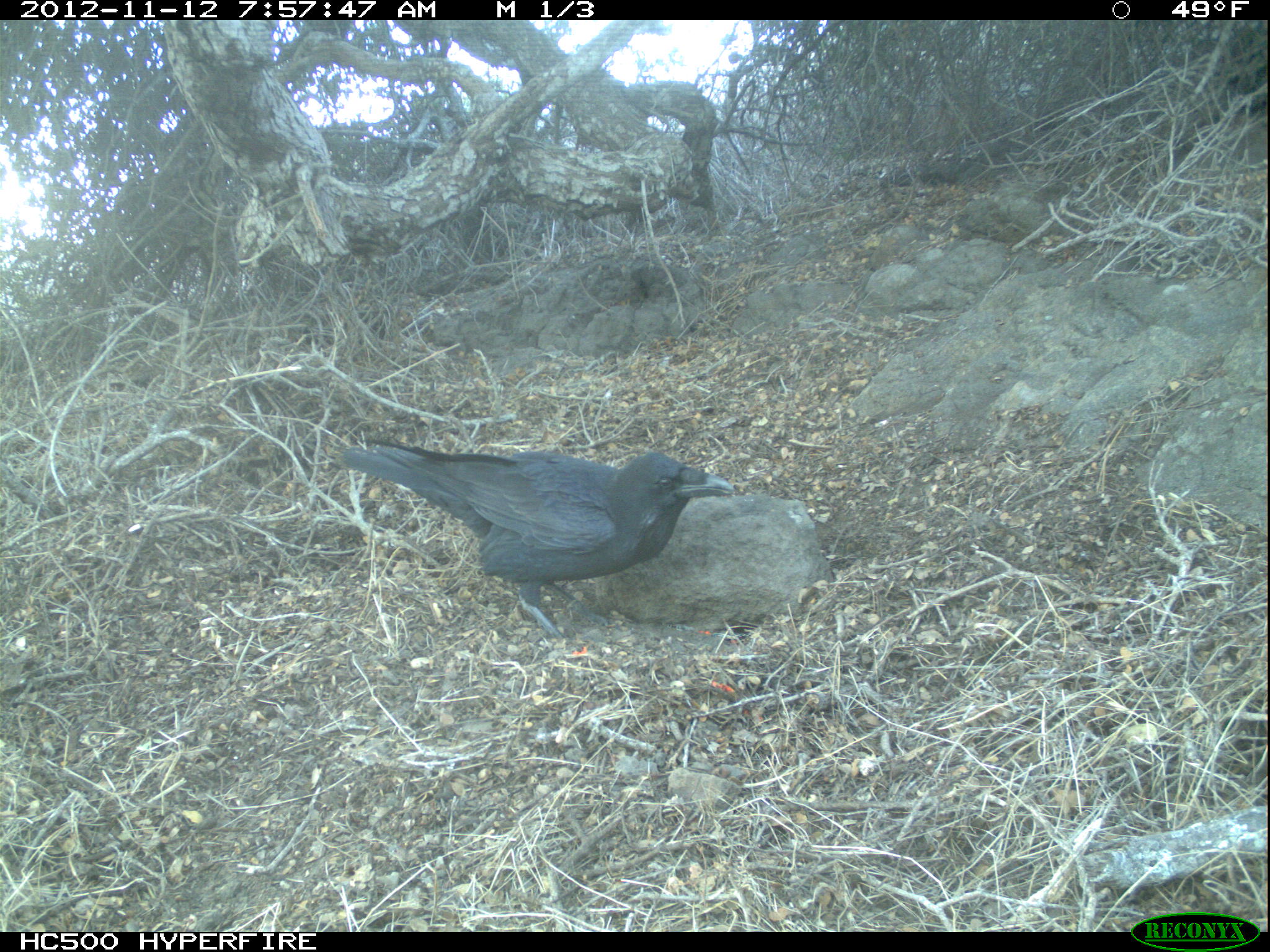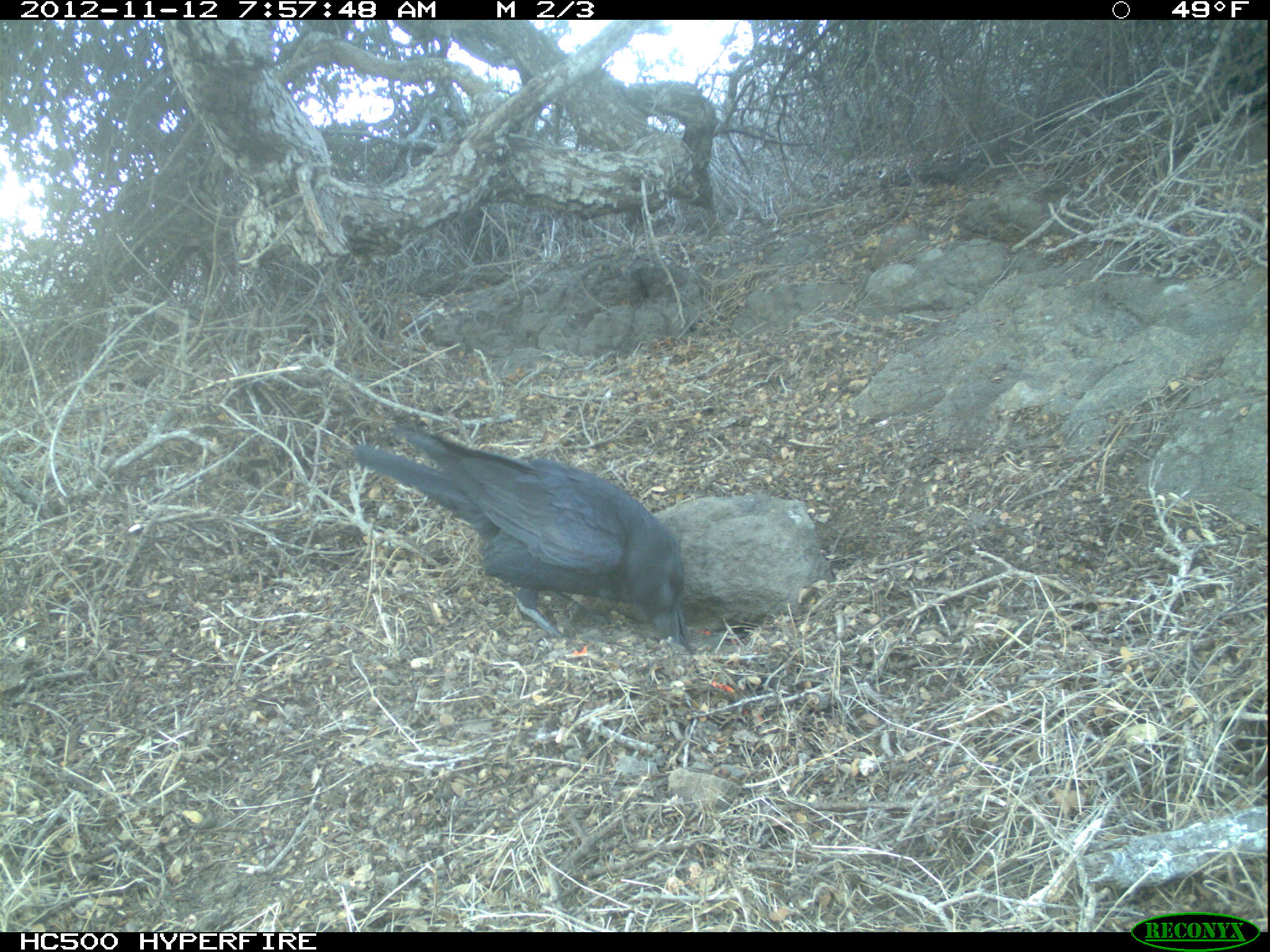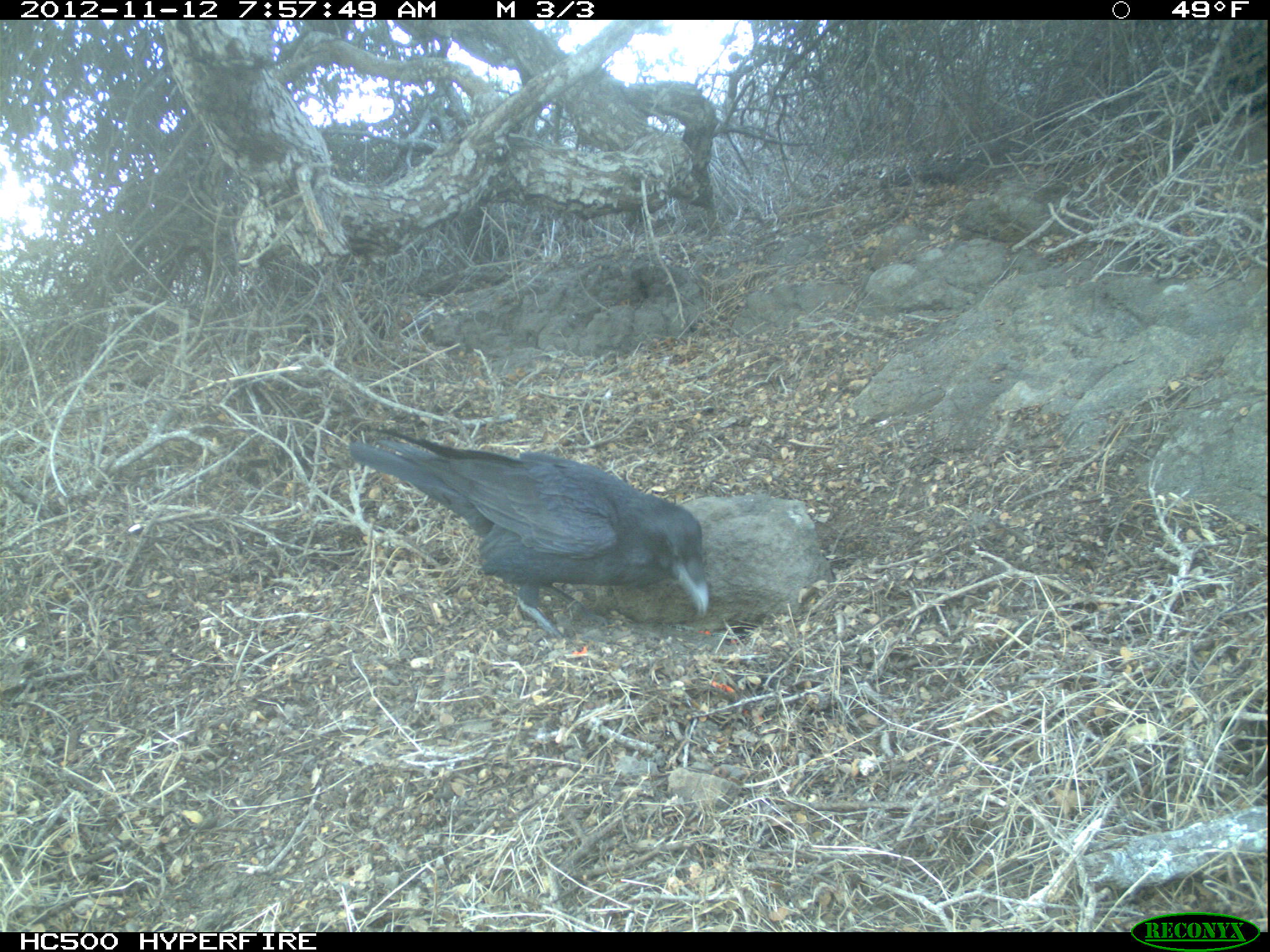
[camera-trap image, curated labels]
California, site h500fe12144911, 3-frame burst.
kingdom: Animalia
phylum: Chordata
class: Aves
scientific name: Aves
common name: bird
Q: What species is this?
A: Bird (Aves).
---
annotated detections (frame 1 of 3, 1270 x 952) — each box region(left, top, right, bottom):
bird: region(342, 441, 735, 650)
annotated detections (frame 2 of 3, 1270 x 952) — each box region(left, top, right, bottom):
bird: region(350, 425, 691, 645)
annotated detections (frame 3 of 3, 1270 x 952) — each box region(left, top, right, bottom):
bird: region(347, 414, 711, 639)